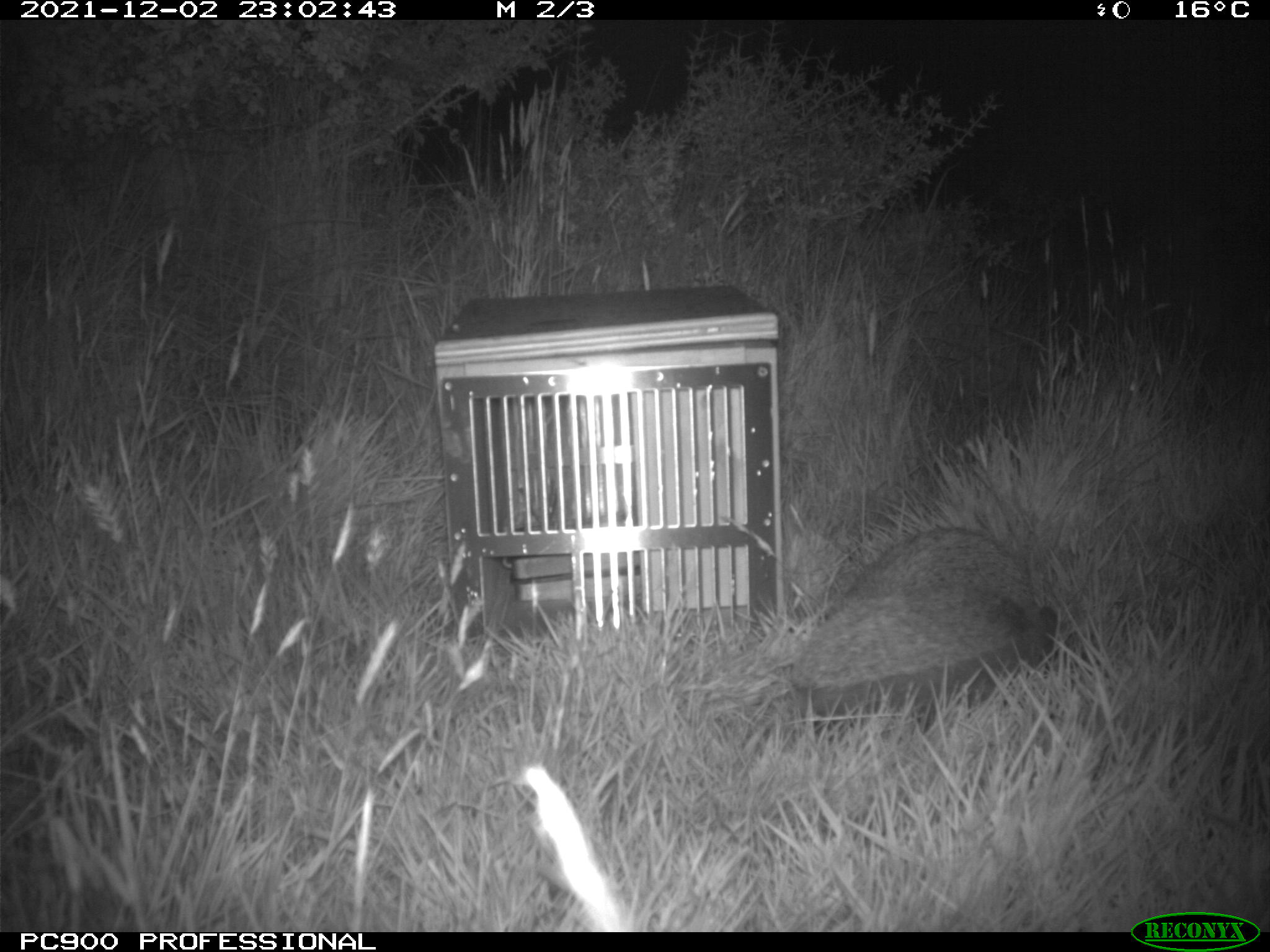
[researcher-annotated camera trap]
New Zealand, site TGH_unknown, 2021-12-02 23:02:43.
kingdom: Animalia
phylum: Chordata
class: Mammalia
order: Eulipotyphla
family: Erinaceidae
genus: Erinaceus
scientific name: Erinaceus europaeus europaeus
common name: european hedgehog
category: hedgehog